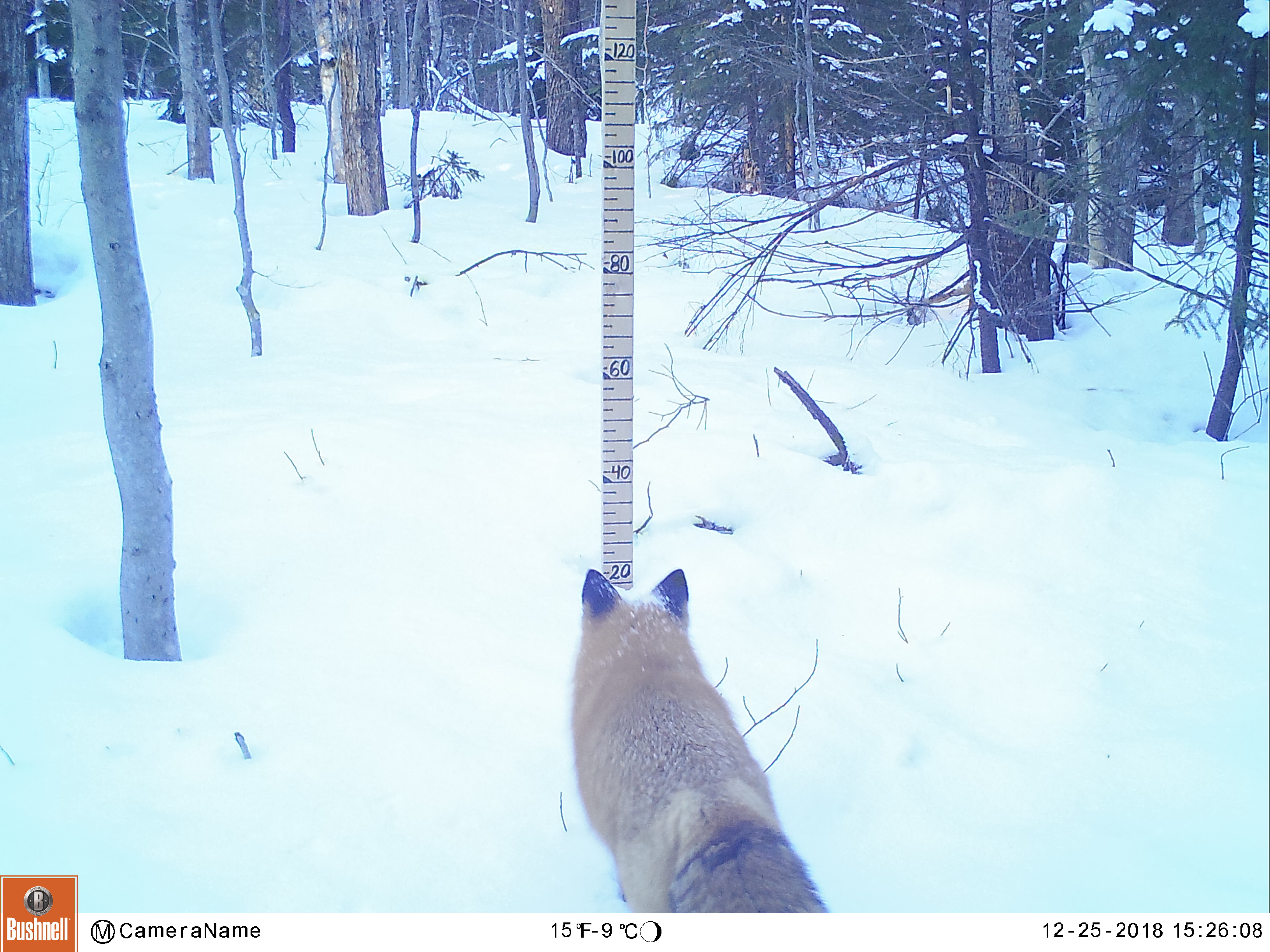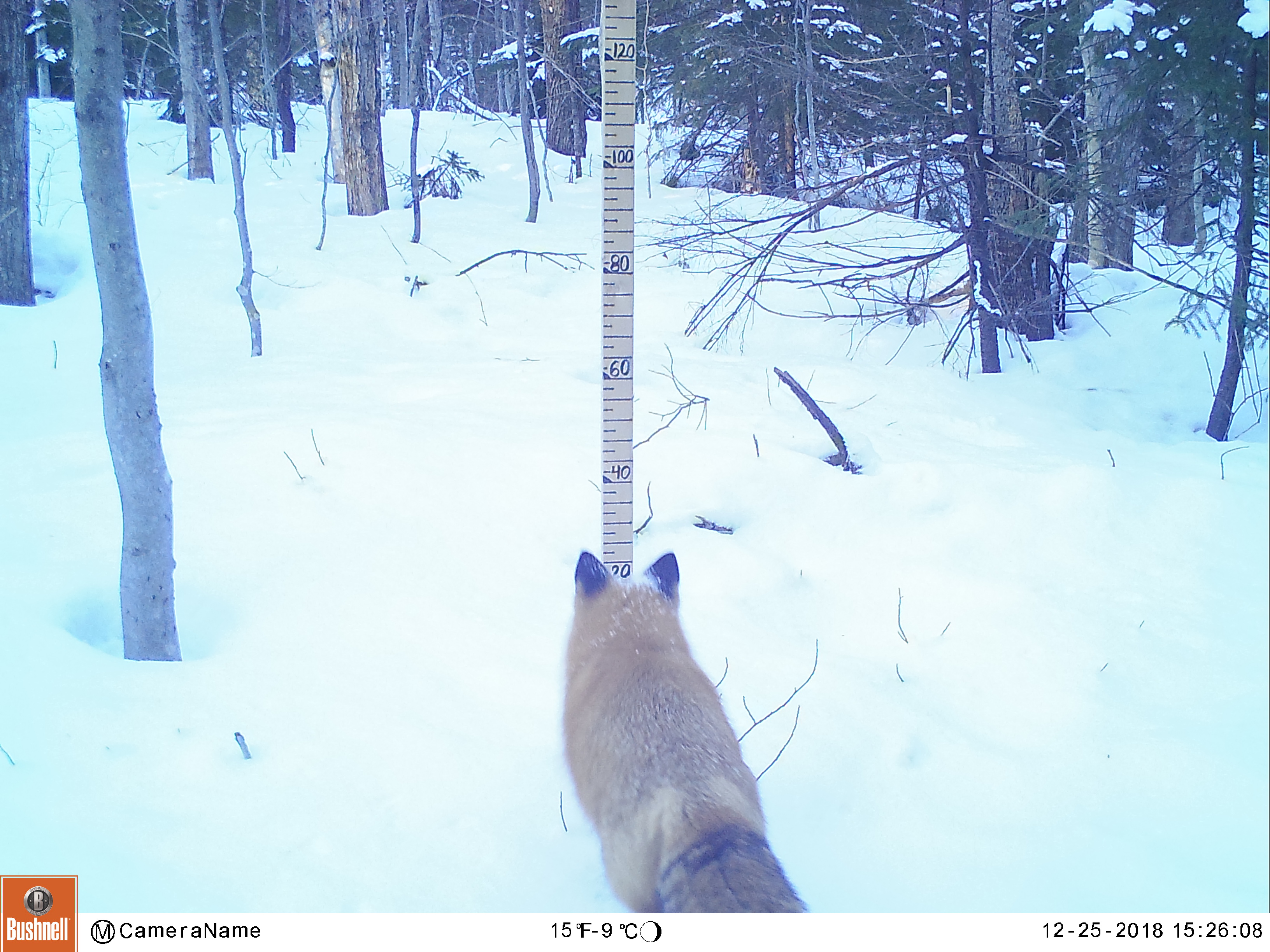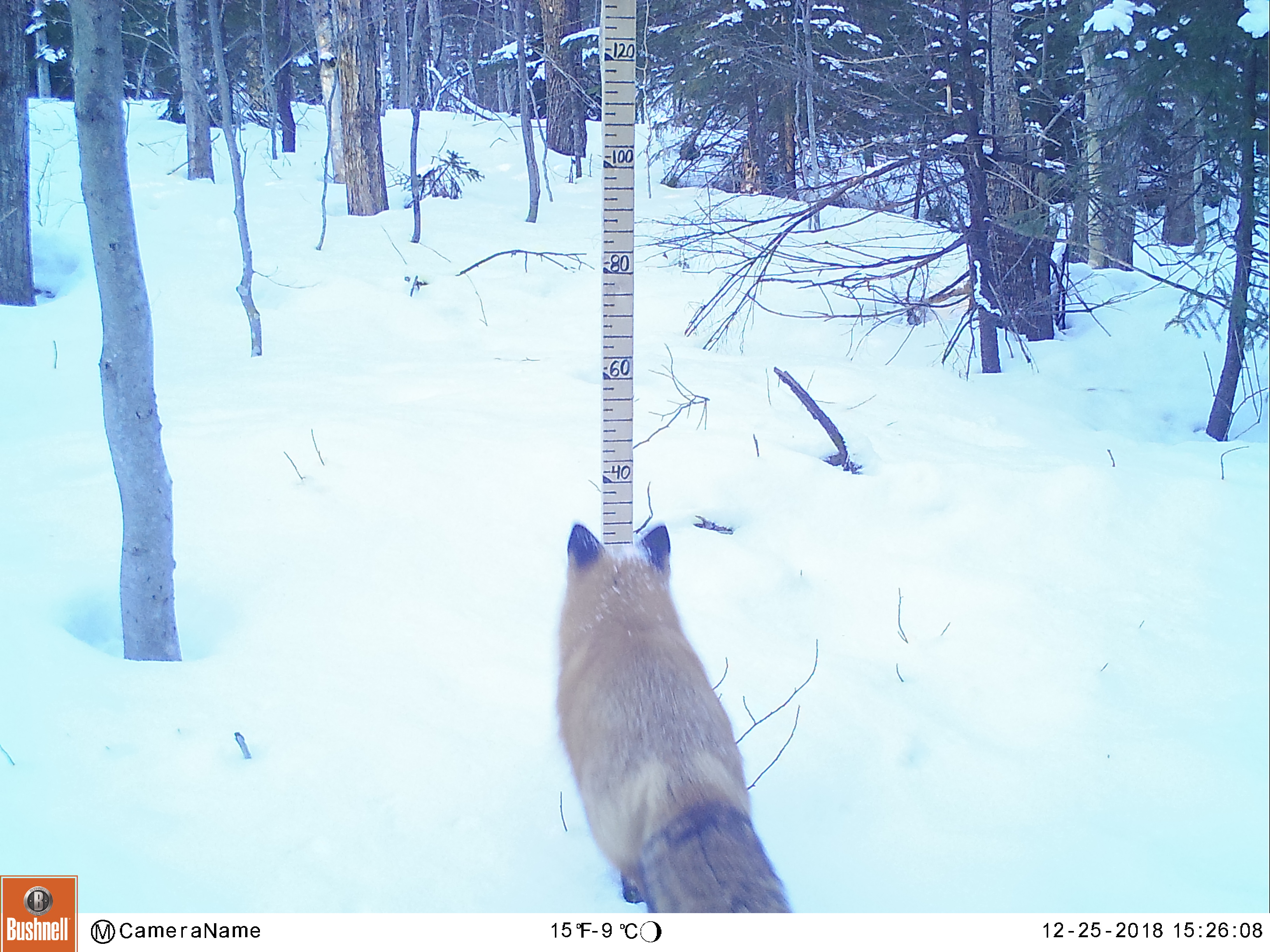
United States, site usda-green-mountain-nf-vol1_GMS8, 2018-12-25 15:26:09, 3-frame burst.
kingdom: Animalia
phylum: Chordata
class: Mammalia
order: Carnivora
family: Canidae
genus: Vulpes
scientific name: Vulpes vulpes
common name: red fox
Red fox (Vulpes vulpes).